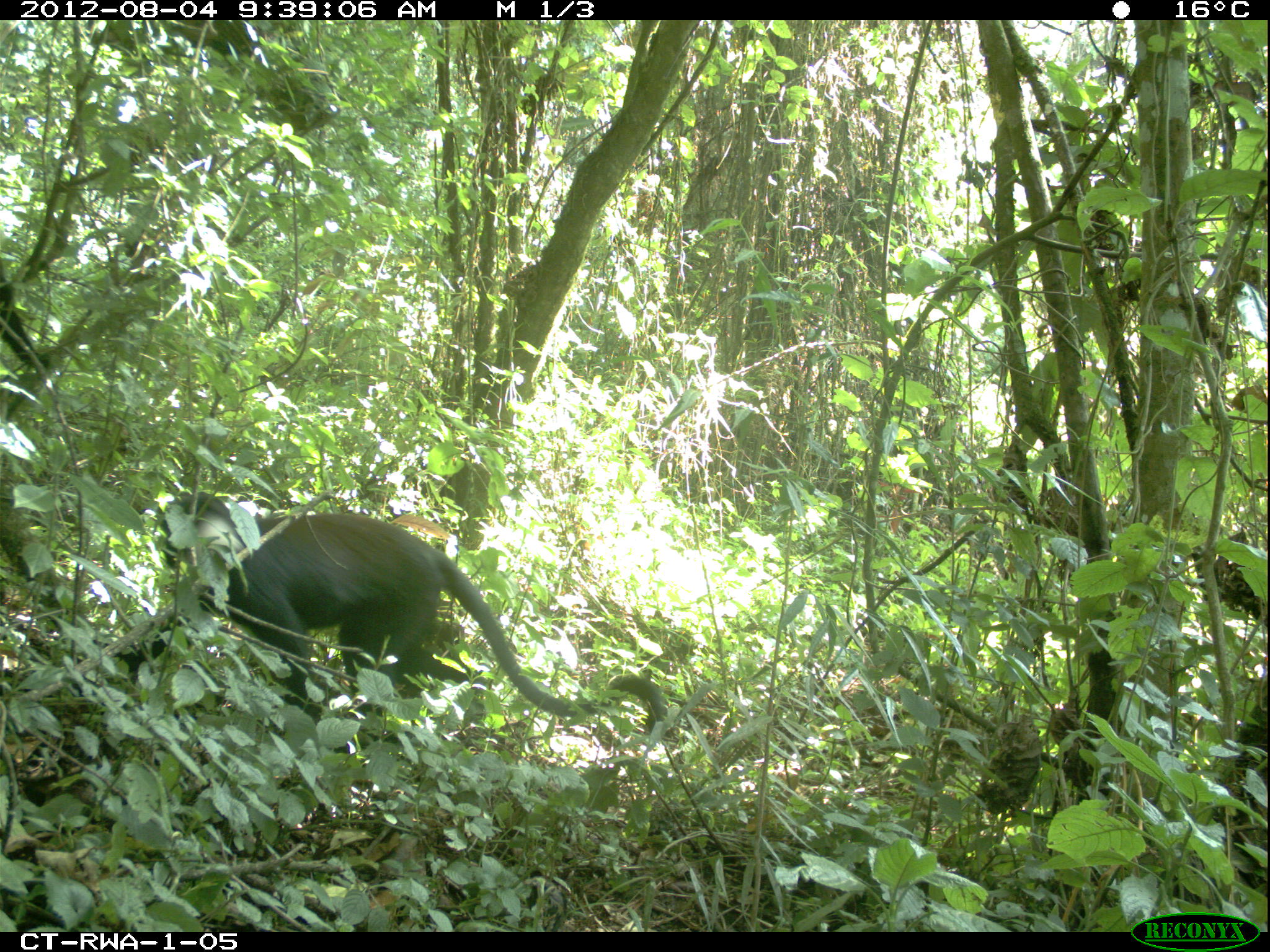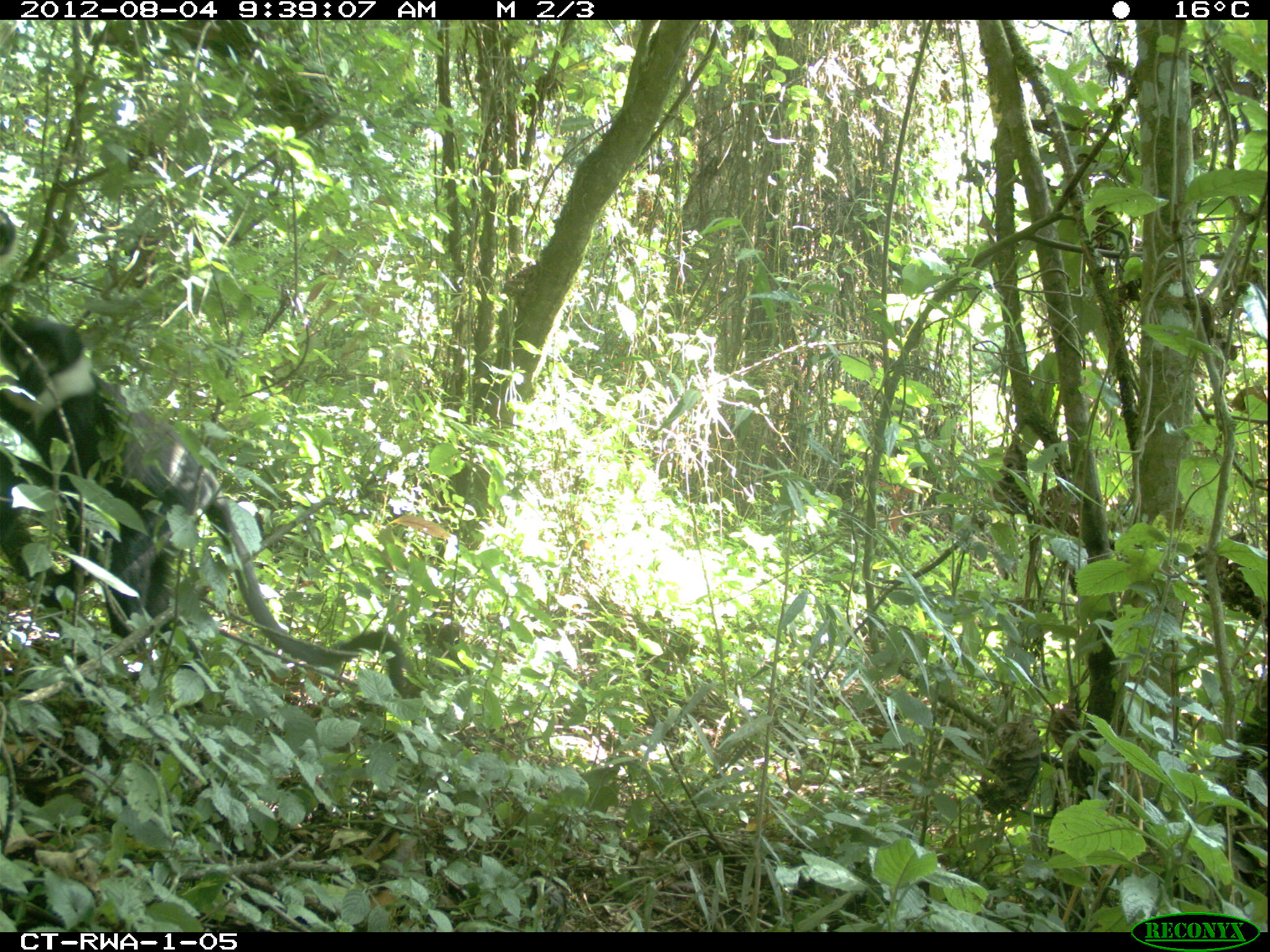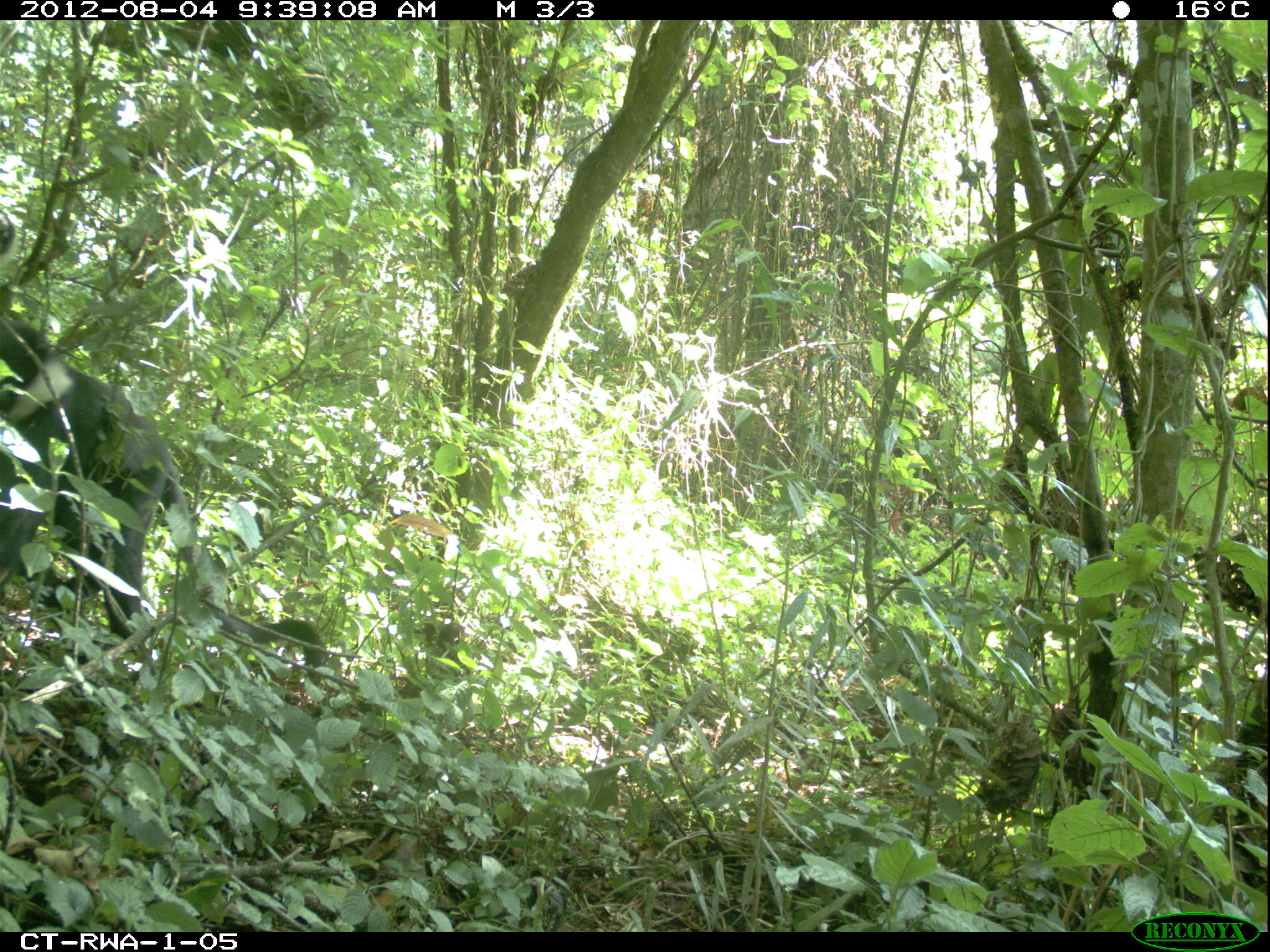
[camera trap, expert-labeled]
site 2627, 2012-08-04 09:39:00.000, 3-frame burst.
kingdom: Animalia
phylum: Chordata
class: Mammalia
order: Primates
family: Cercopithecidae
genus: Allochrocebus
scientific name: Allochrocebus lhoesti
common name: l'hoest's monkey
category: cercopithecus lhoesti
Cercopithecus lhoesti (l'hoest's monkey) (Allochrocebus lhoesti), count 1.